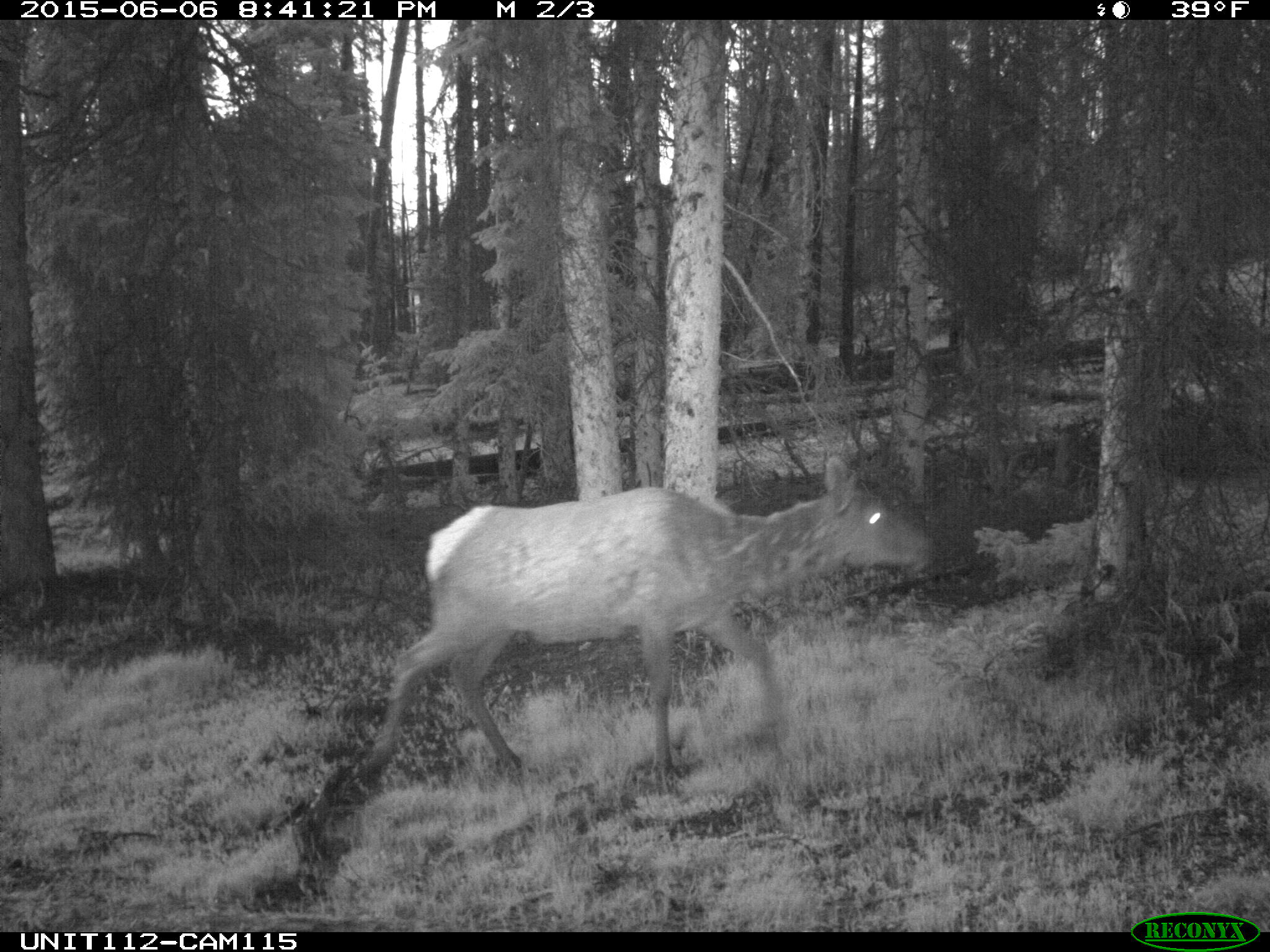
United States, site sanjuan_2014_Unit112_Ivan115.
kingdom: Animalia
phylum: Chordata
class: Mammalia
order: Artiodactyla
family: Cervidae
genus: Cervus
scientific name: Cervus elaphus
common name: red deer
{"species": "Cervus elaphus (red deer)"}